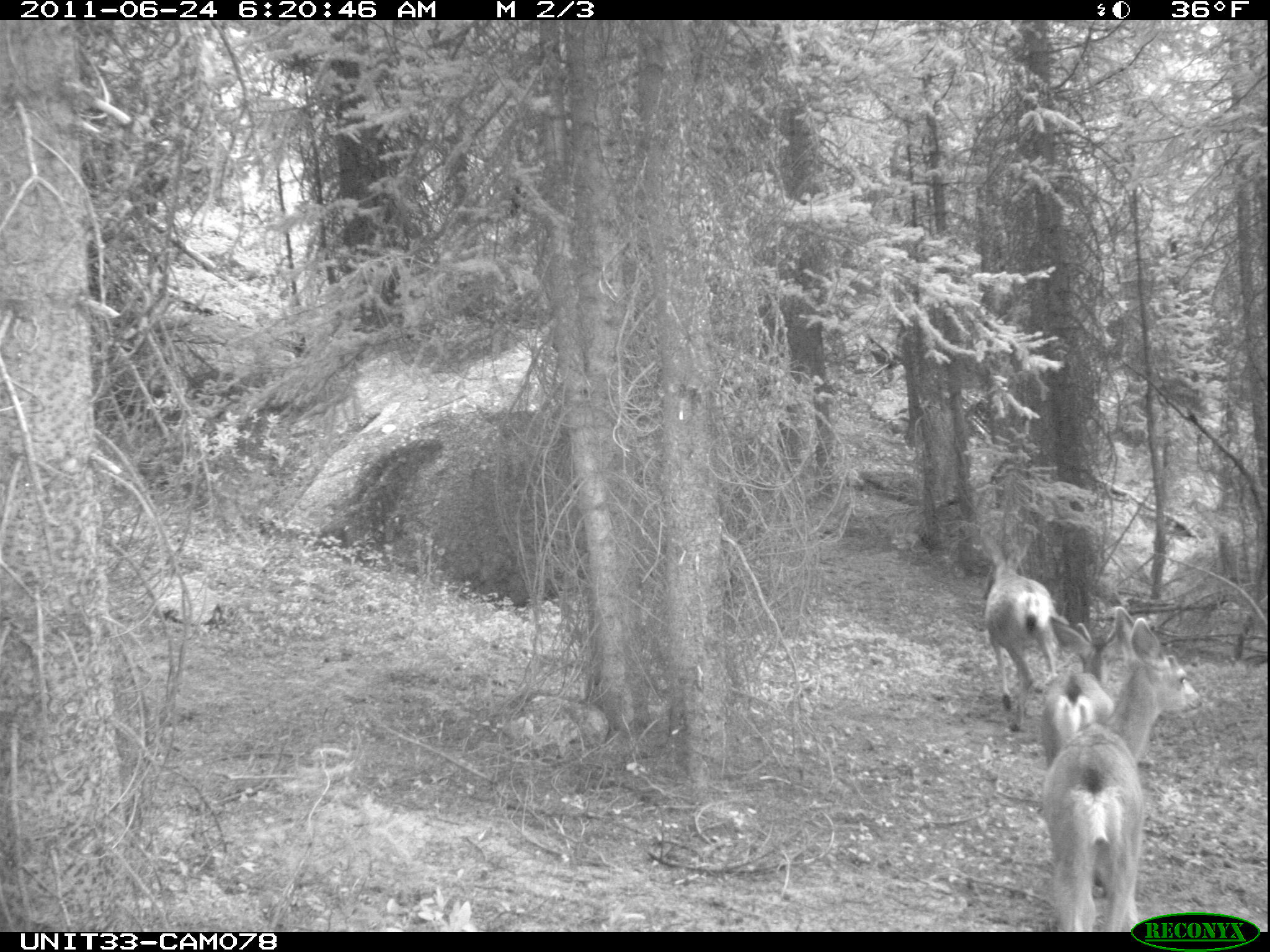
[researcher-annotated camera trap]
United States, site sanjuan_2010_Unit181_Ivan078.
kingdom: Animalia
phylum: Chordata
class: Mammalia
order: Artiodactyla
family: Cervidae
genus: Odocoileus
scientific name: Odocoileus hemionus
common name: mule deer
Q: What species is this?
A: Odocoileus hemionus (mule deer).